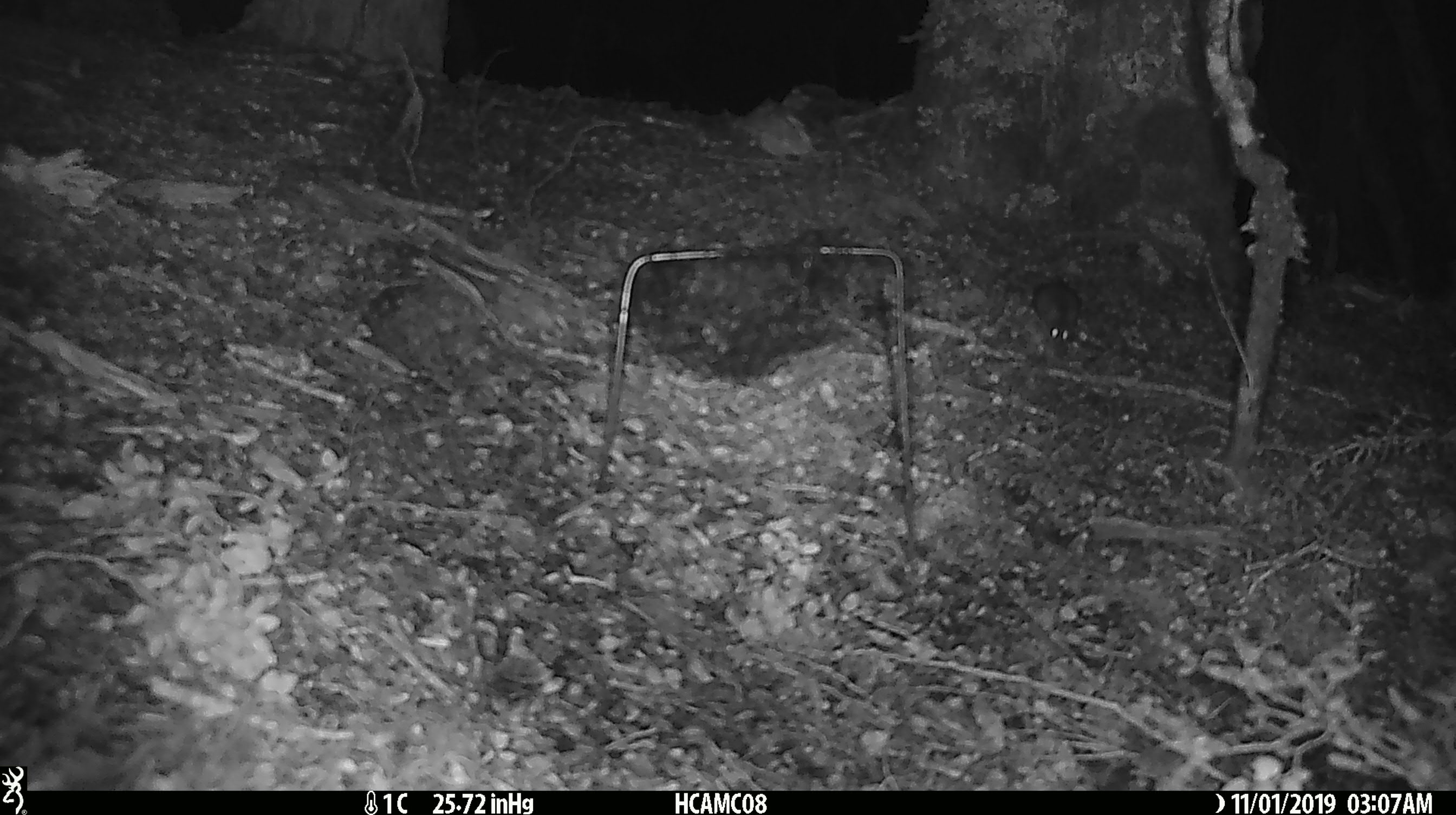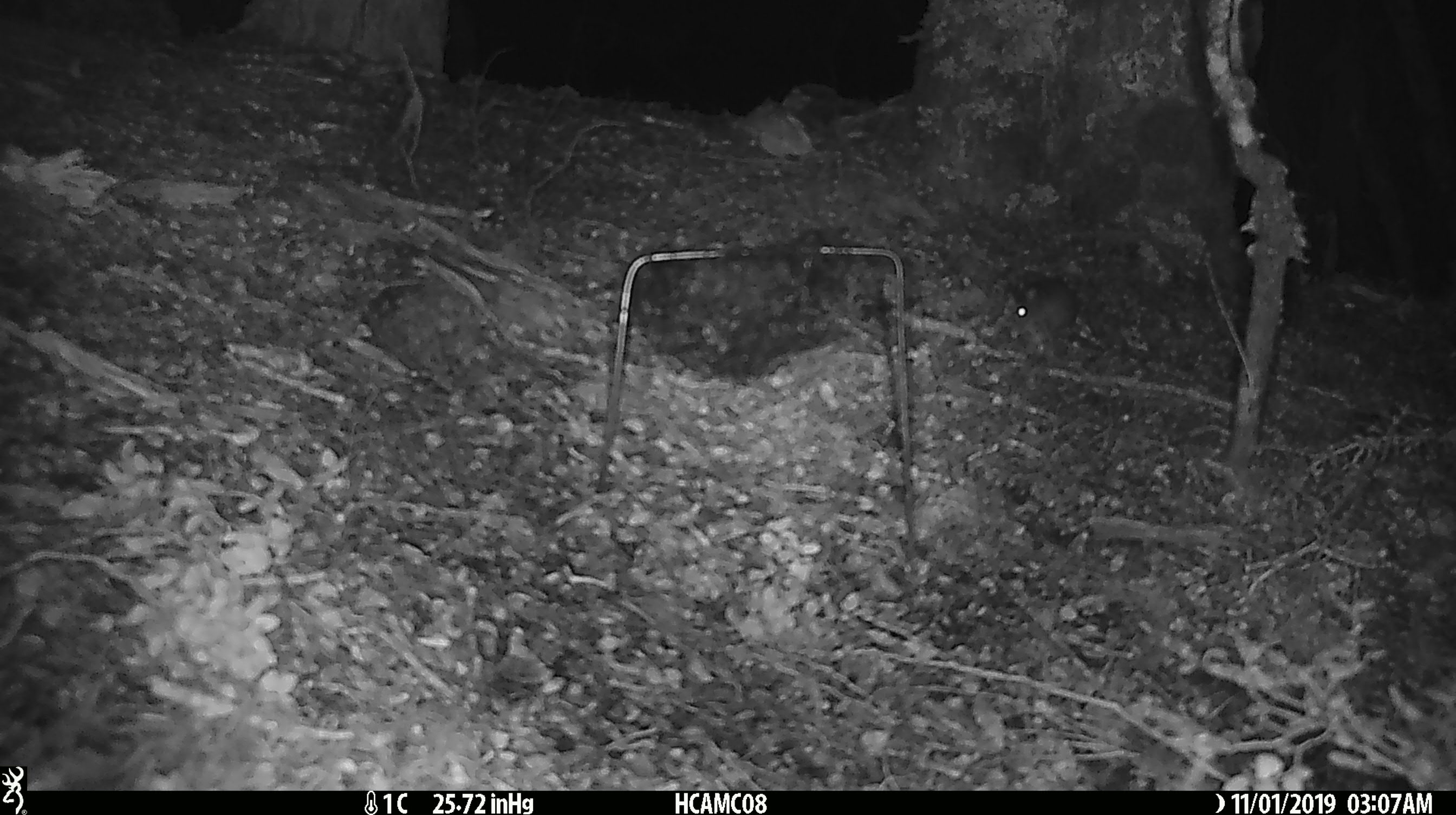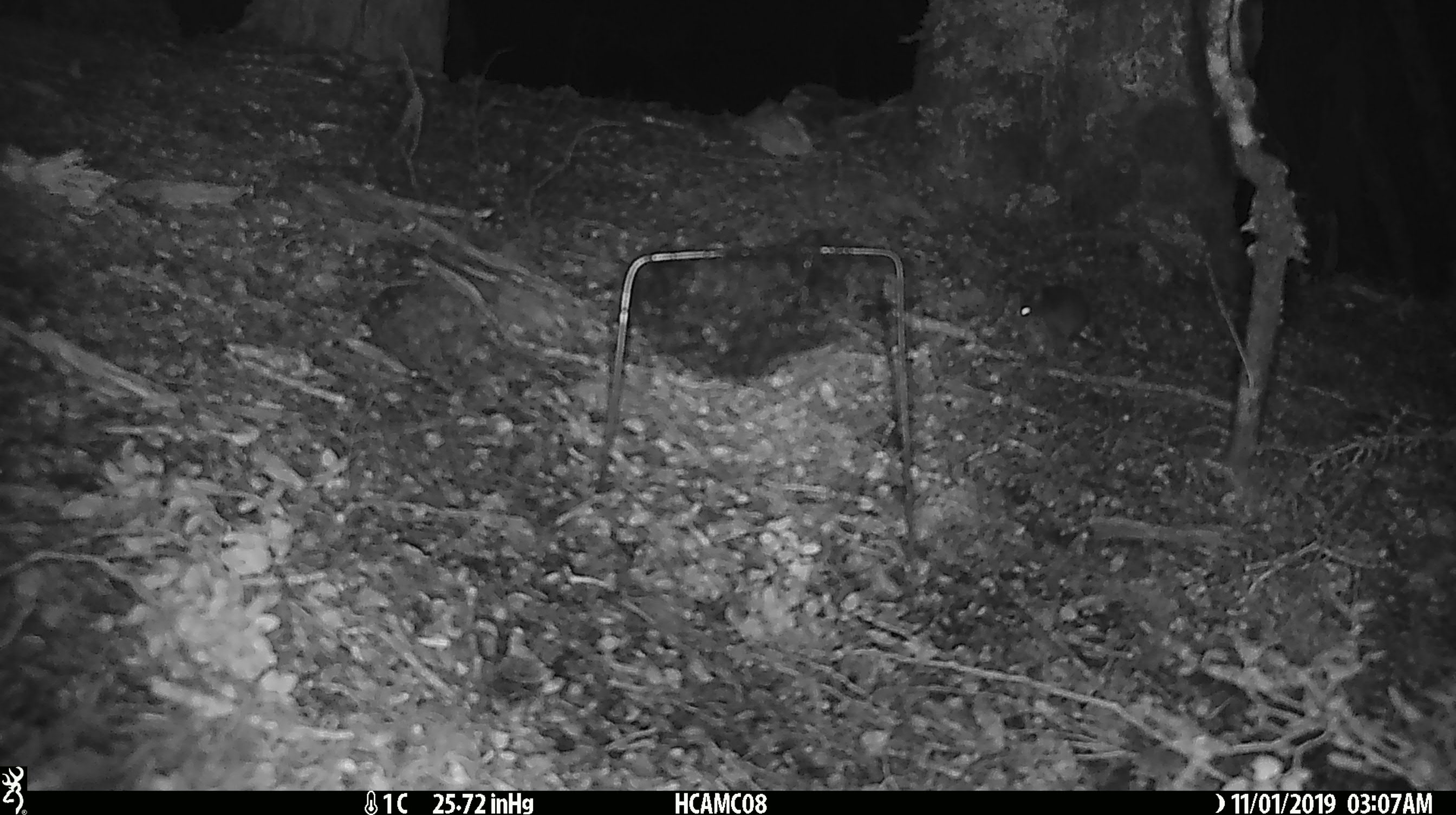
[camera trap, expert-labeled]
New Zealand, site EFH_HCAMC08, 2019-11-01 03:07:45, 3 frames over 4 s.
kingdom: Animalia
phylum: Chordata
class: Mammalia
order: Rodentia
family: Muridae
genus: Mus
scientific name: Mus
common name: mouse